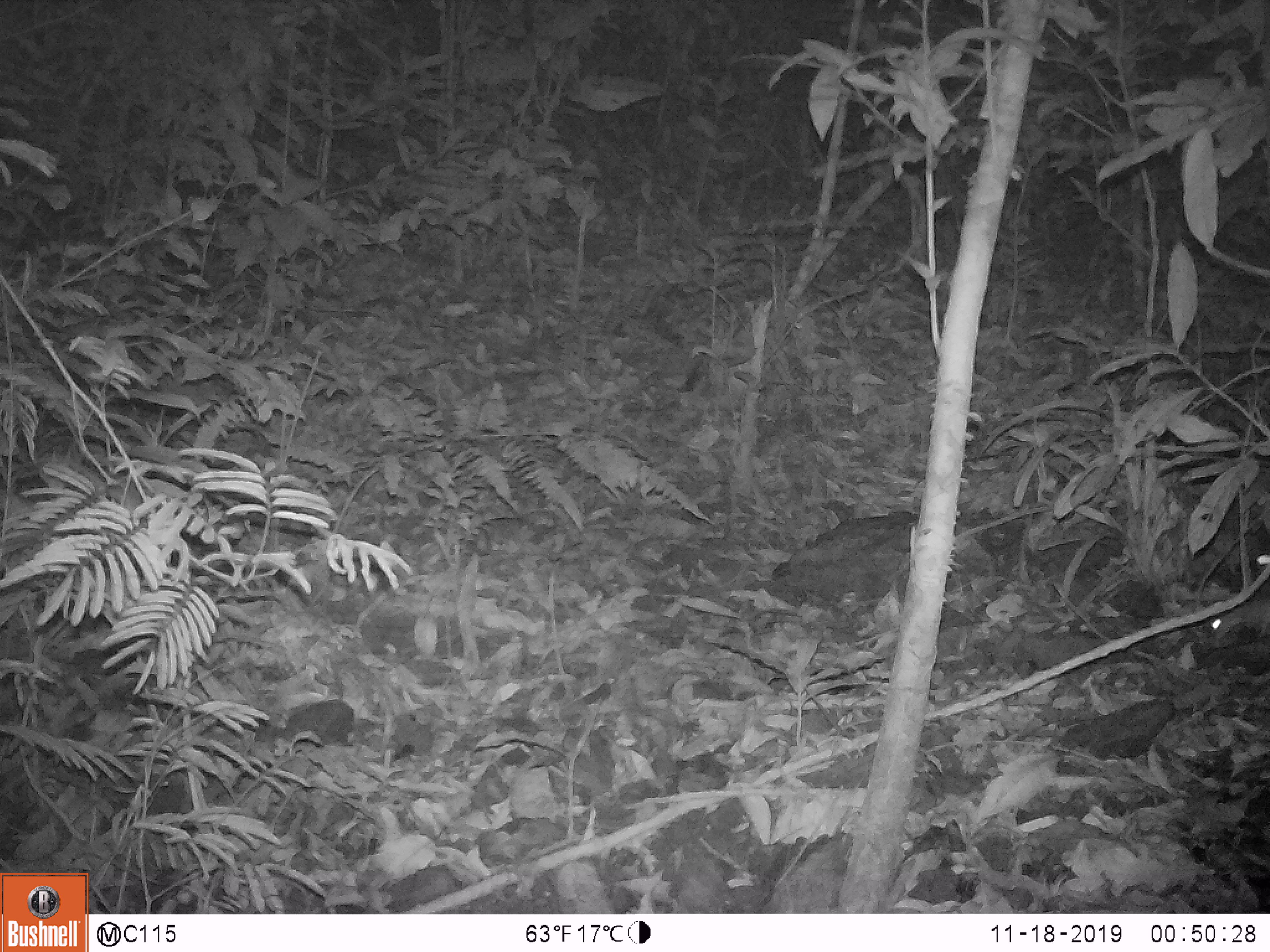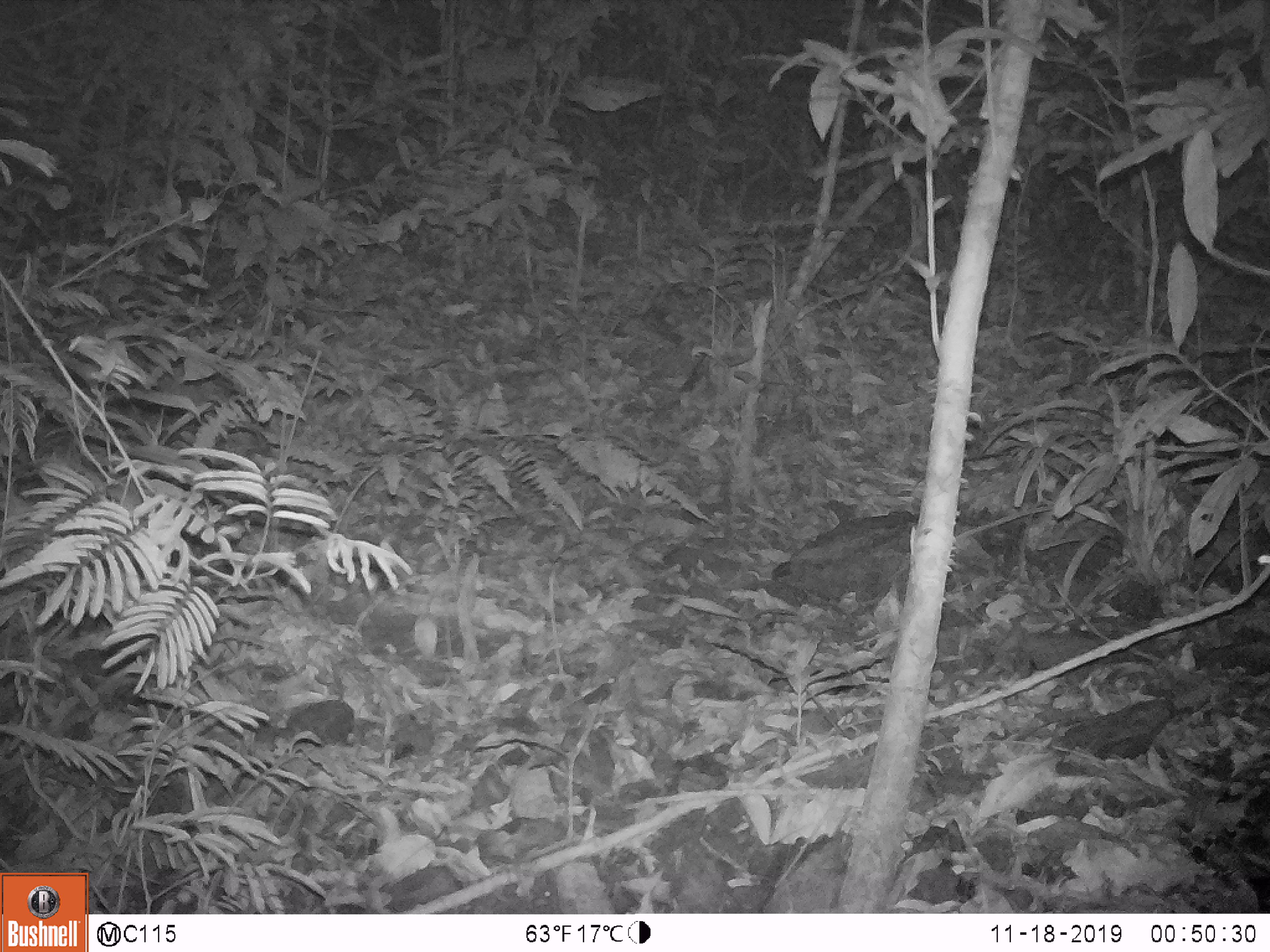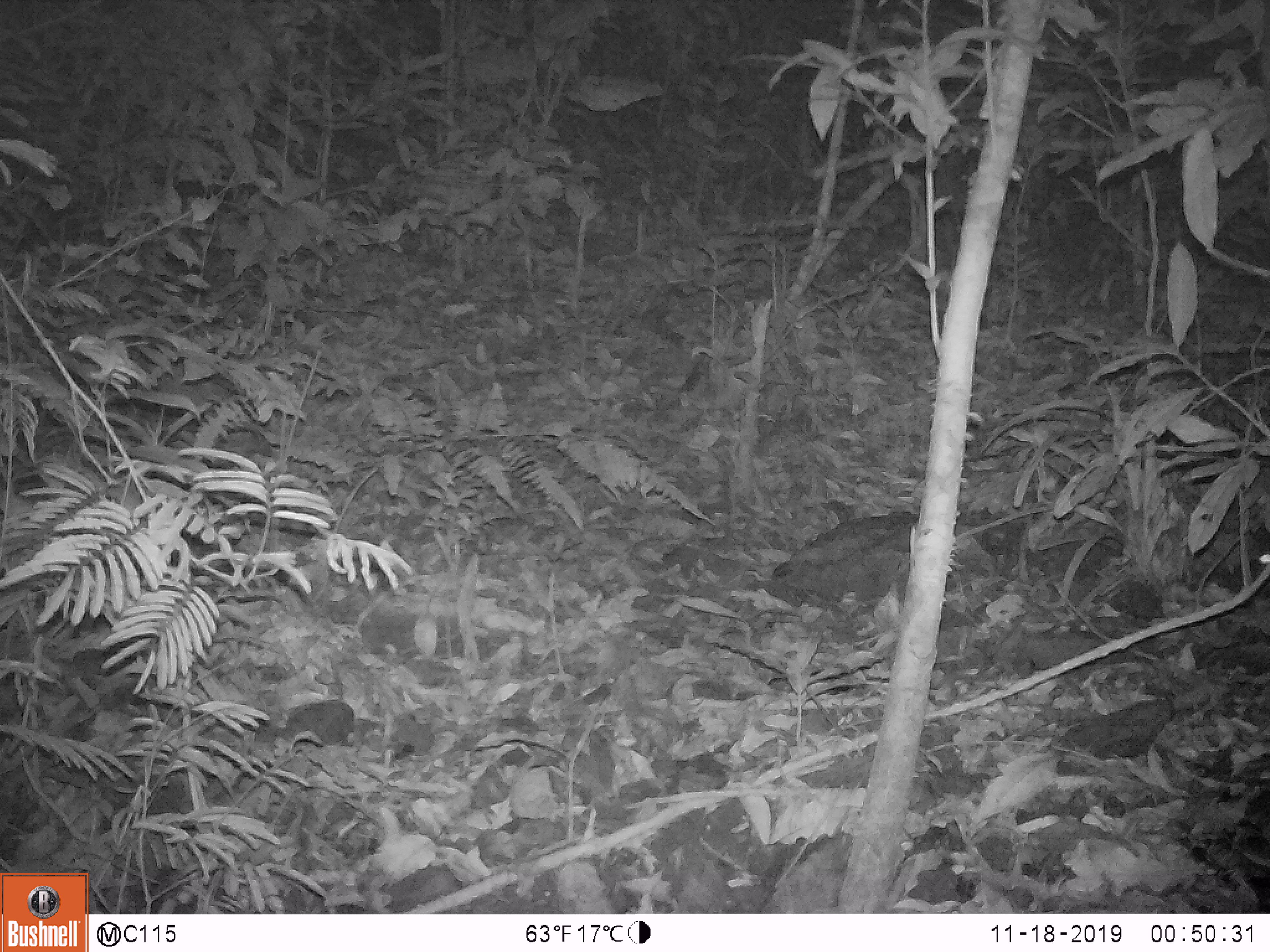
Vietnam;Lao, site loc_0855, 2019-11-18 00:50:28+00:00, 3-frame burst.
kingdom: Animalia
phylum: Chordata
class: Mammalia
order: Rodentia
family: Muridae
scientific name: Muridae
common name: old-world mice and rats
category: unidentified murid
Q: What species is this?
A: Unidentified murid (old-world mice and rats) (Muridae).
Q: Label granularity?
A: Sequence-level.